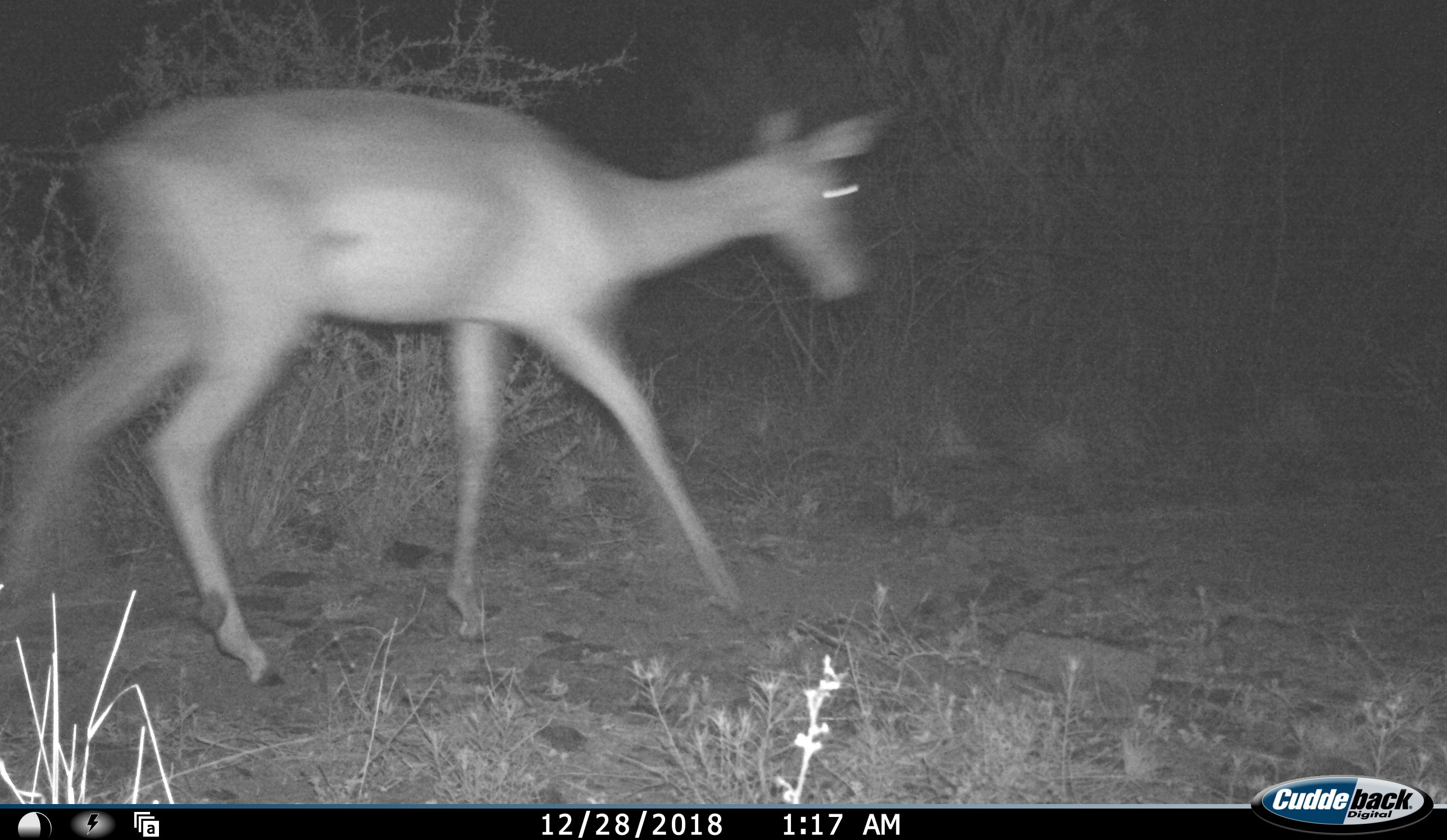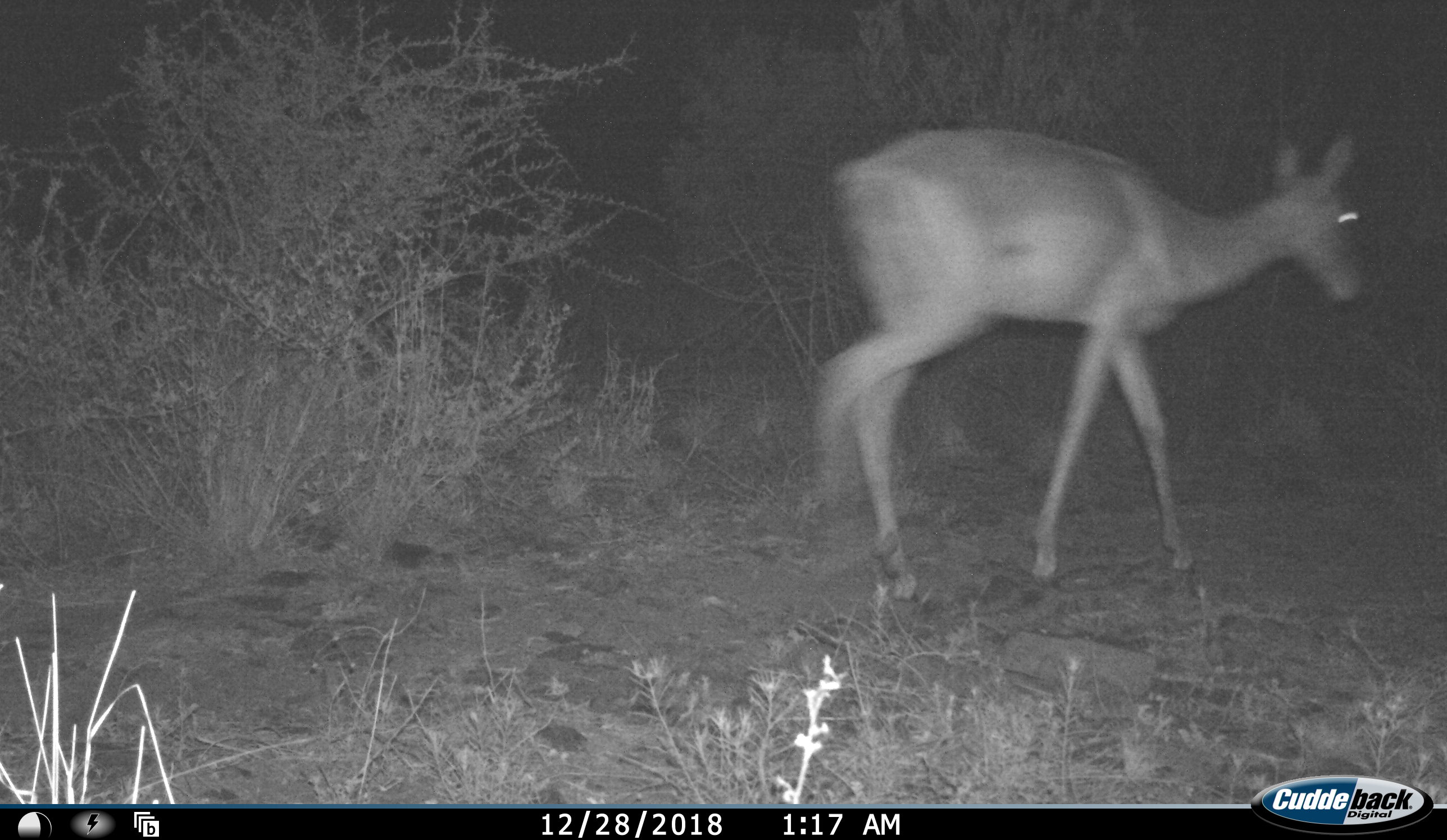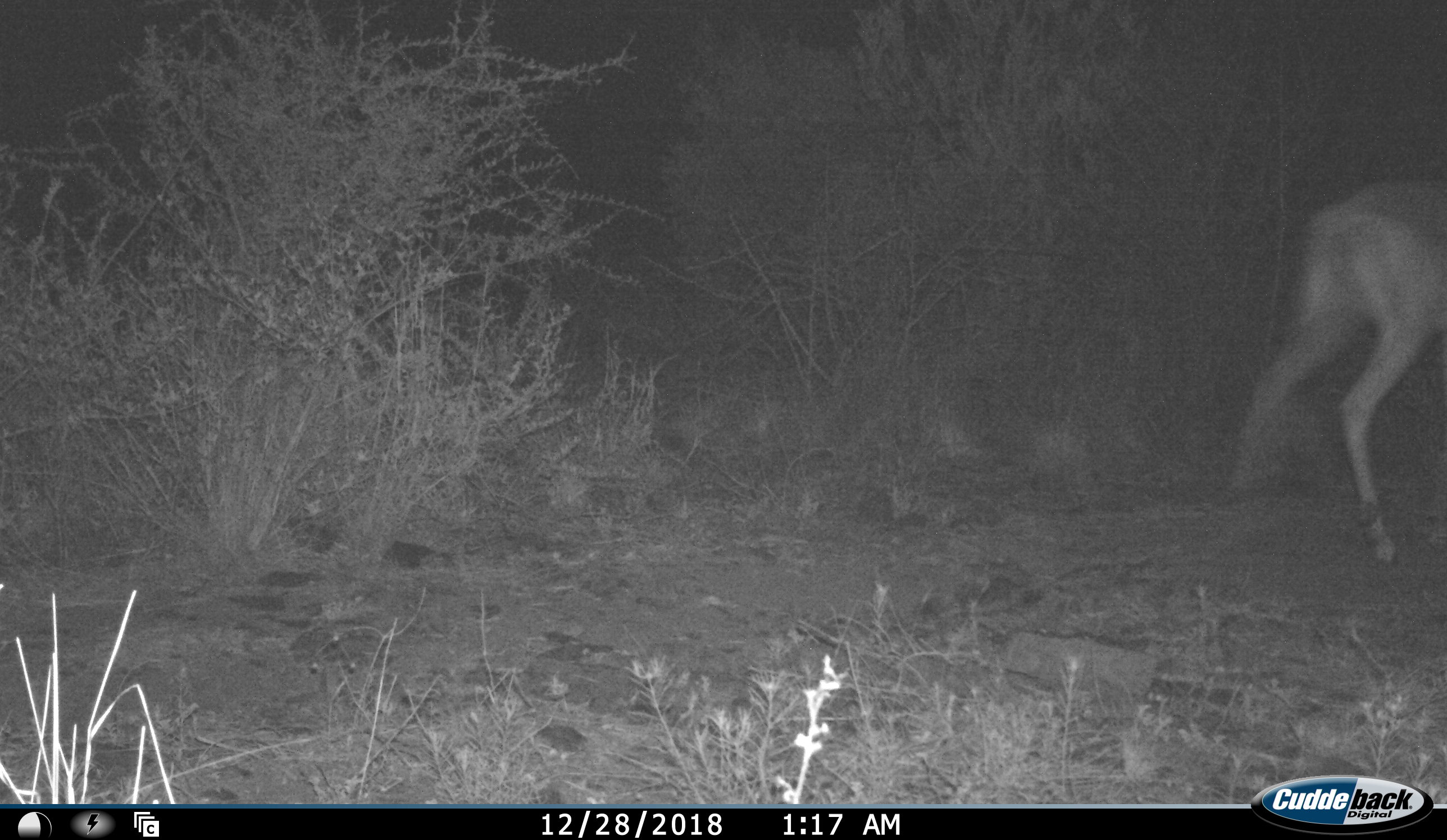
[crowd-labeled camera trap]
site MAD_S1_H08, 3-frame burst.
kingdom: Animalia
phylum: Chordata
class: Mammalia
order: Artiodactyla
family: Bovidae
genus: Aepyceros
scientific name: Aepyceros melampus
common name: impala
Impala (Aepyceros melampus), count 1. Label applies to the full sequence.